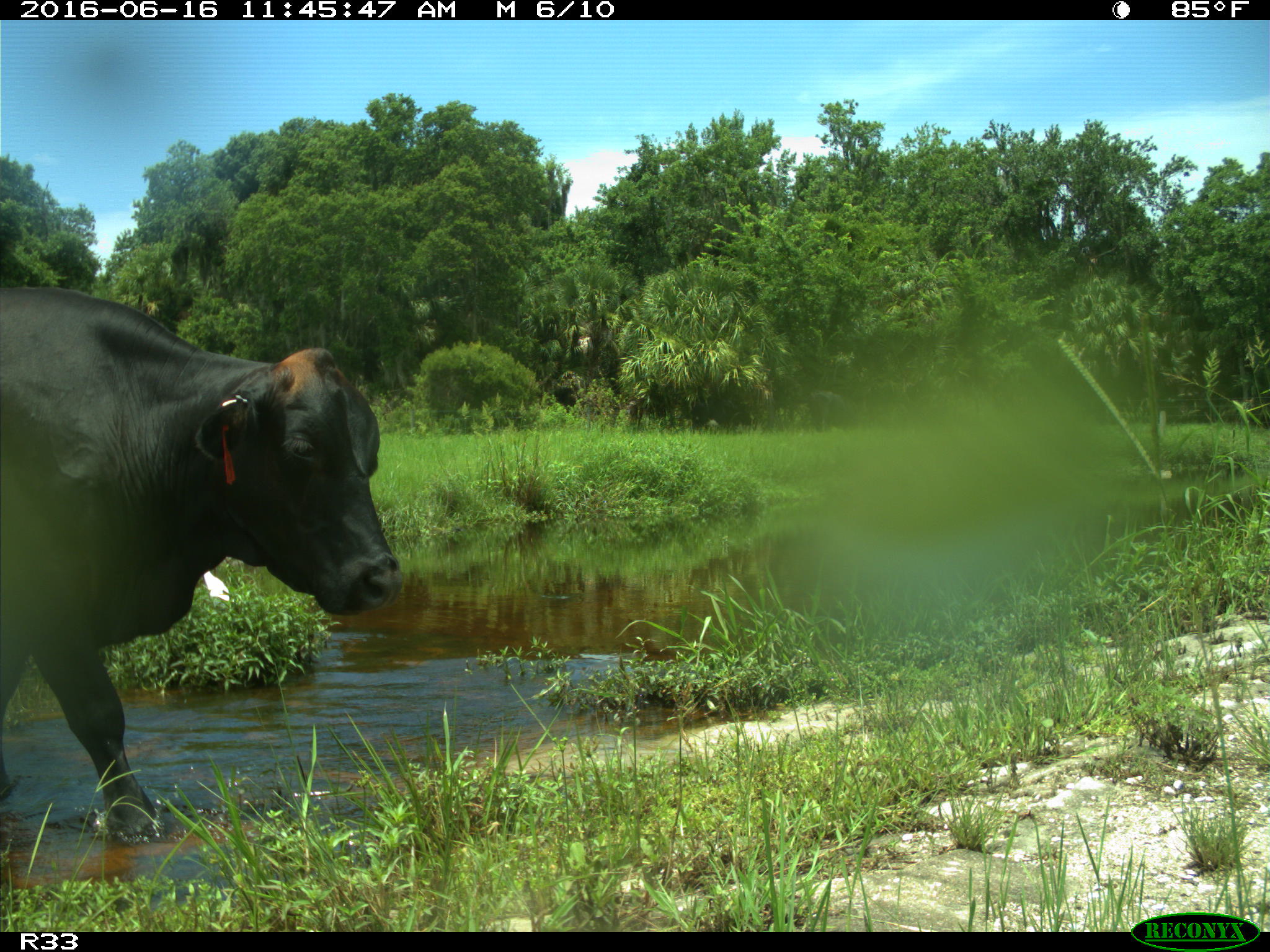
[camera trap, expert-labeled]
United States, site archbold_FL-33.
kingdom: Animalia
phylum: Chordata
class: Mammalia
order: Artiodactyla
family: Bovidae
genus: Bos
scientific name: Bos taurus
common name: domestic cow